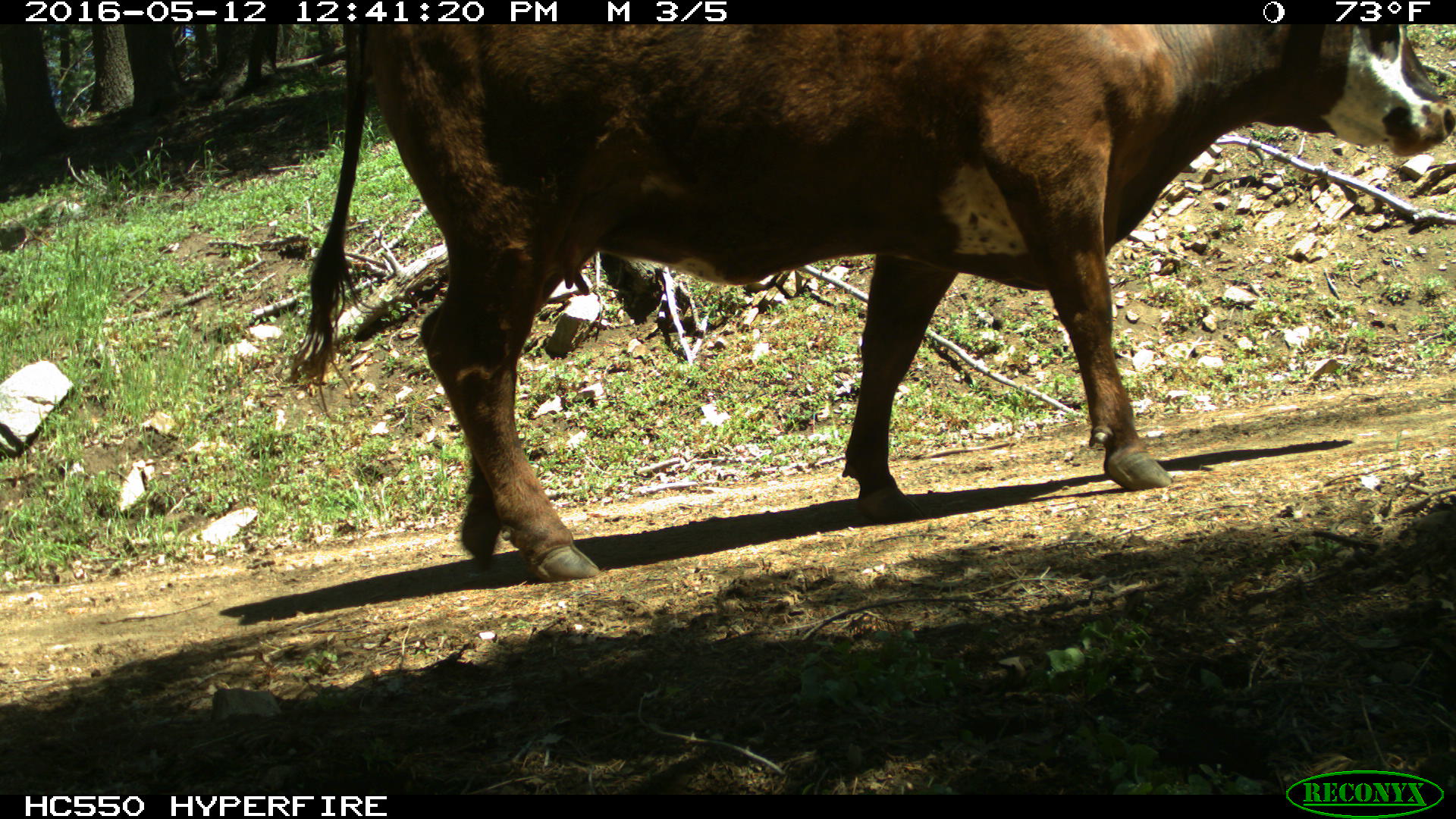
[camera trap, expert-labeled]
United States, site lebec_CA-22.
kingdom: Animalia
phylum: Chordata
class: Mammalia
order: Artiodactyla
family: Bovidae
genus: Bos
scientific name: Bos taurus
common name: domestic cow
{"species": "Bos taurus (domestic cow)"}